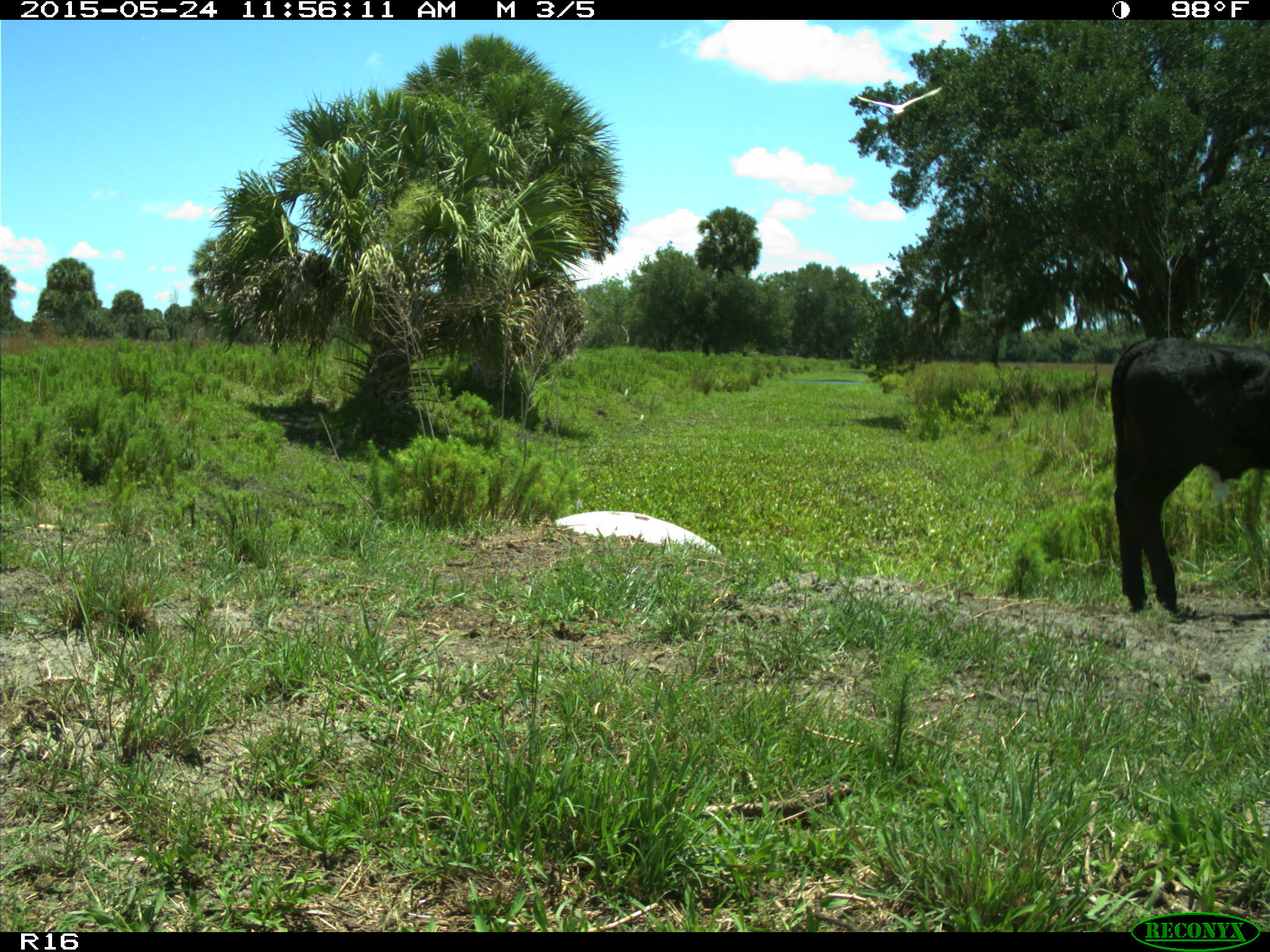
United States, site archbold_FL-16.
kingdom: Animalia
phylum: Chordata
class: Mammalia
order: Artiodactyla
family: Bovidae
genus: Bos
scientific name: Bos taurus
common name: domestic cow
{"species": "Bos taurus (domestic cow)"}